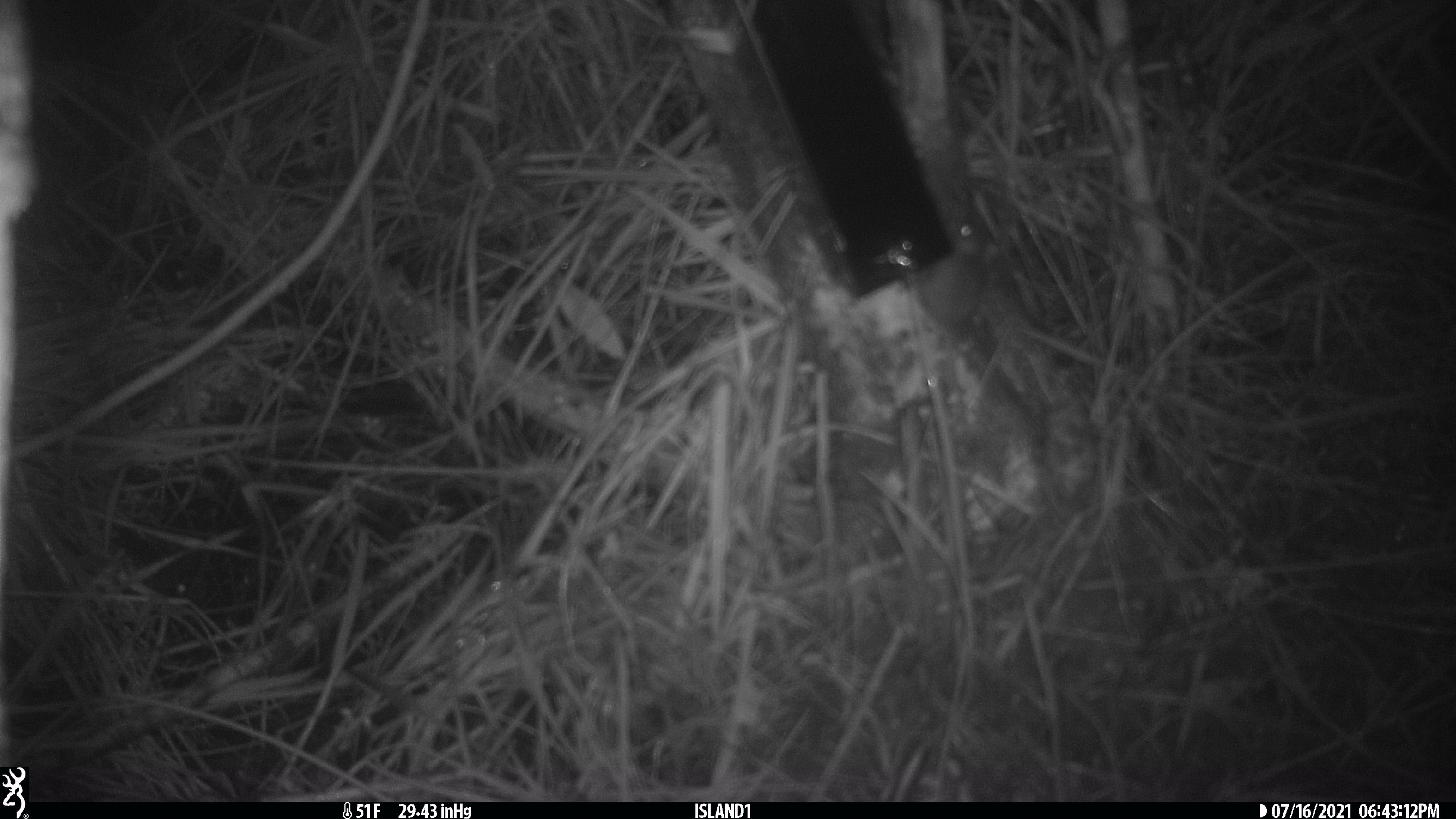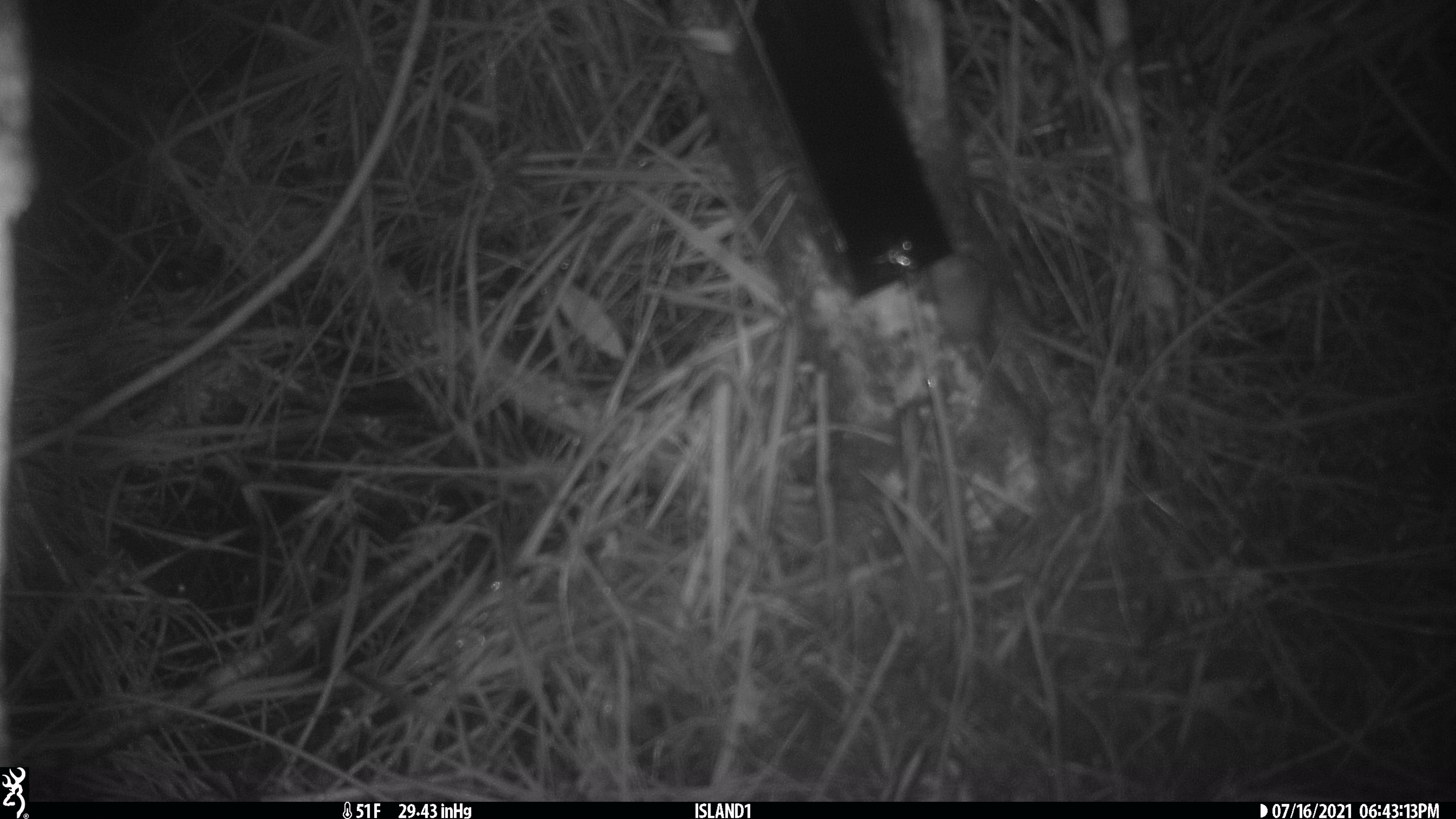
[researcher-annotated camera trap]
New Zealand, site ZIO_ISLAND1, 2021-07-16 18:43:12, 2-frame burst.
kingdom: Animalia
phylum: Chordata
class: Mammalia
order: Rodentia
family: Muridae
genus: Mus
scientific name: Mus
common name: mouse